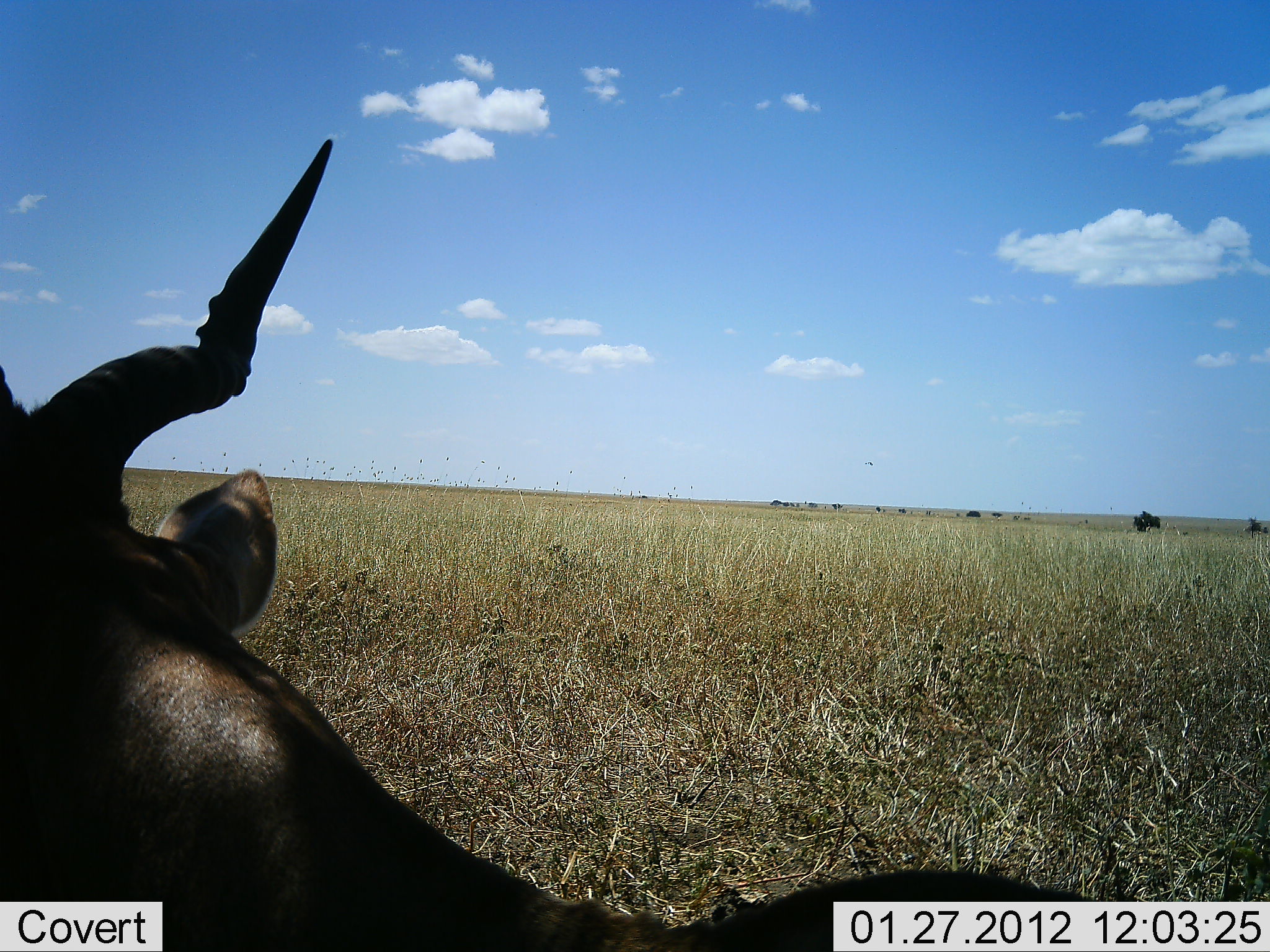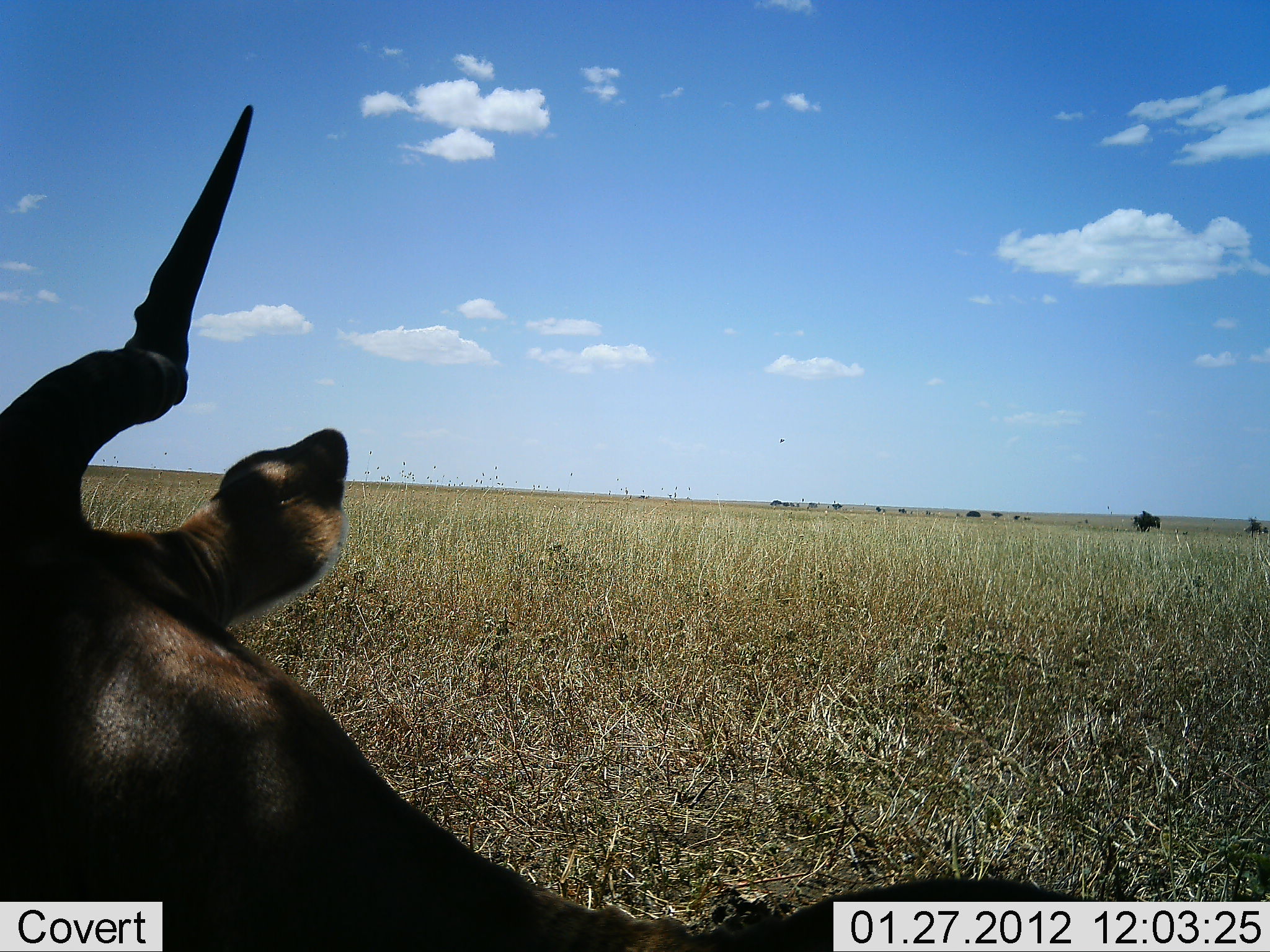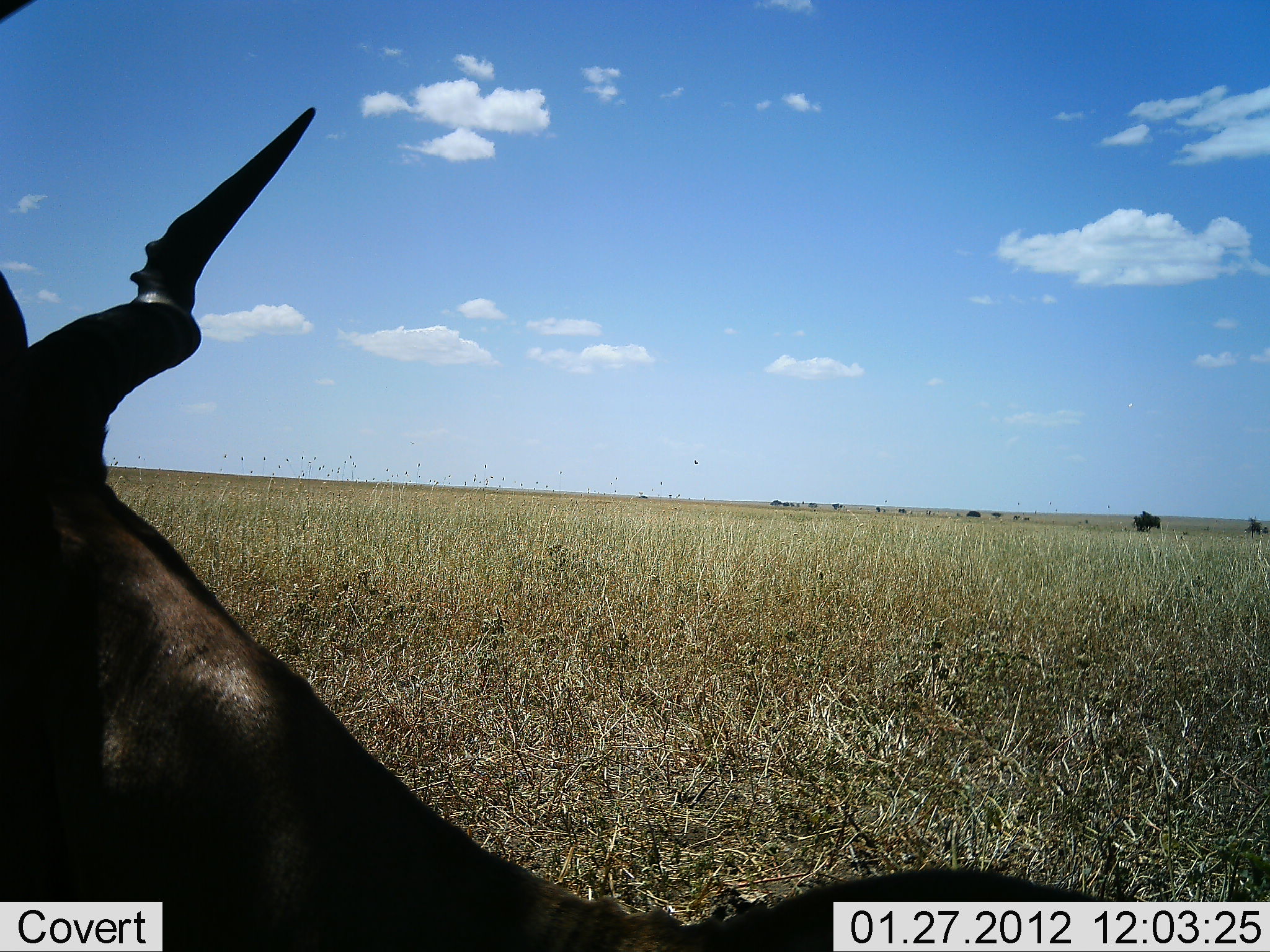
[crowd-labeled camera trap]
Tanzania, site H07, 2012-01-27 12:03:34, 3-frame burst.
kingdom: Animalia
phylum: Chordata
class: Mammalia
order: Artiodactyla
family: Bovidae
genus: Alcelaphus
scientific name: Alcelaphus buselaphus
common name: hartebeest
Hartebeest (Alcelaphus buselaphus), count 1. Behavior (volunteer vote fractions): standing 22%, resting 78%, moving 0%, interacting 0%. Young present (vote fraction): 0%. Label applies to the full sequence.